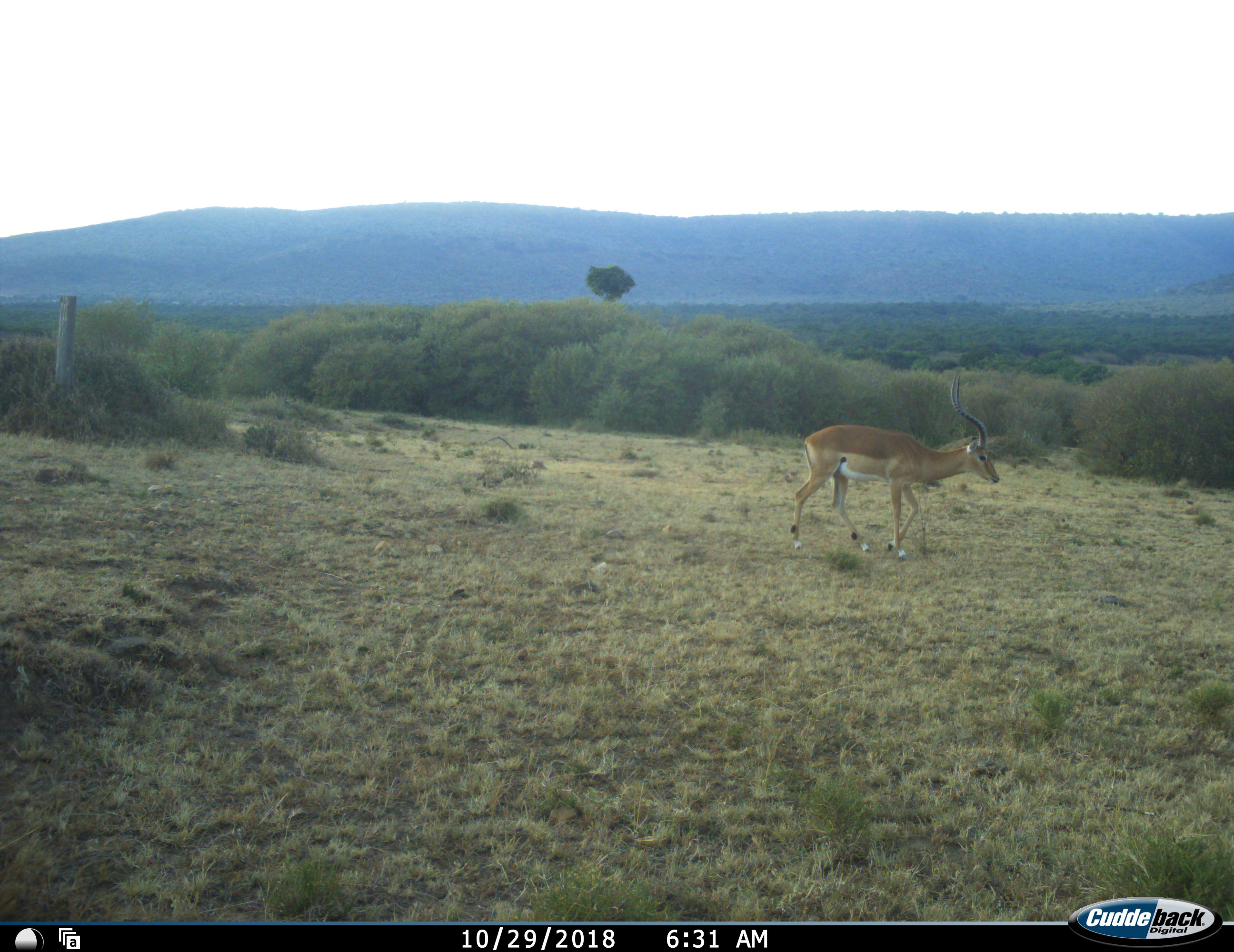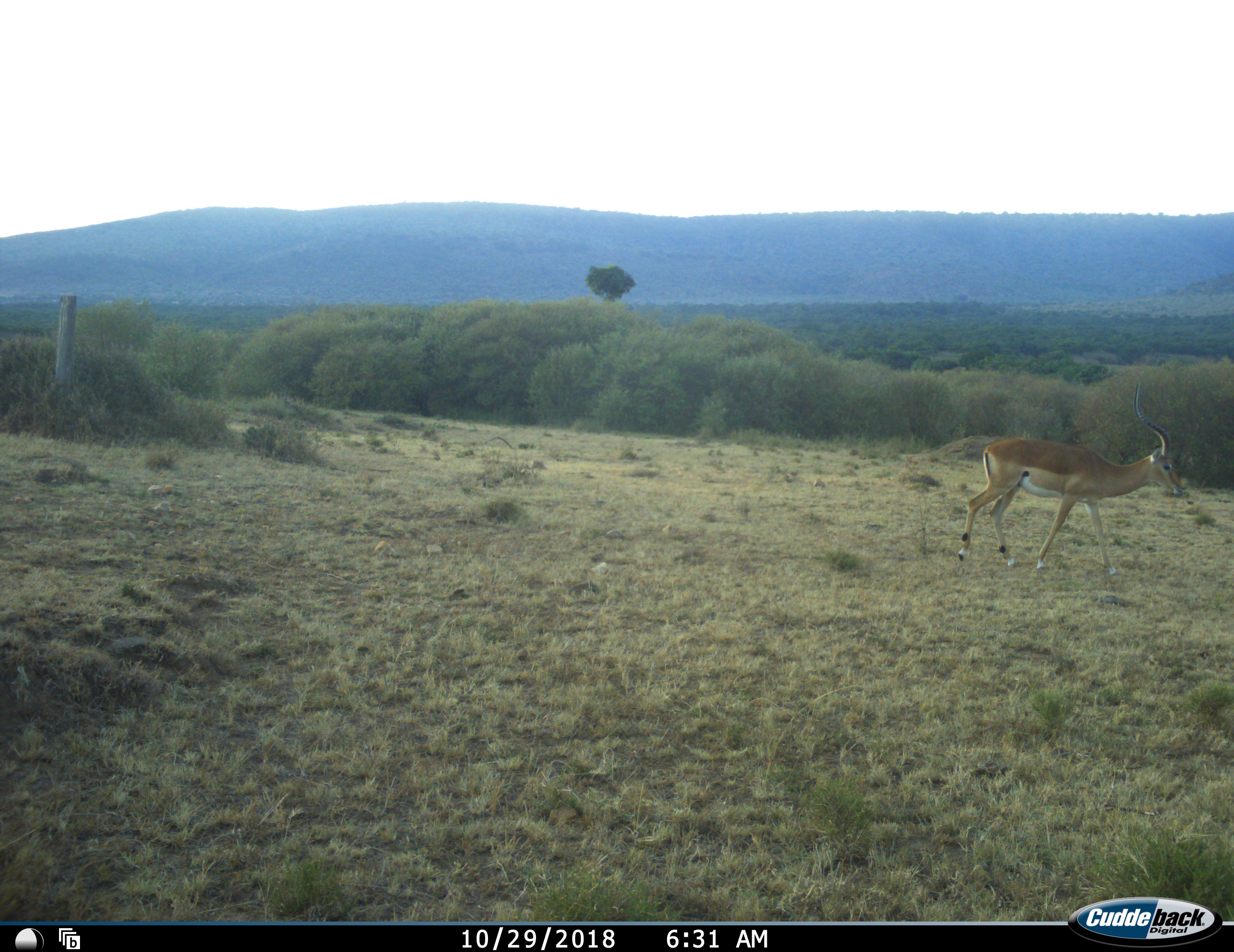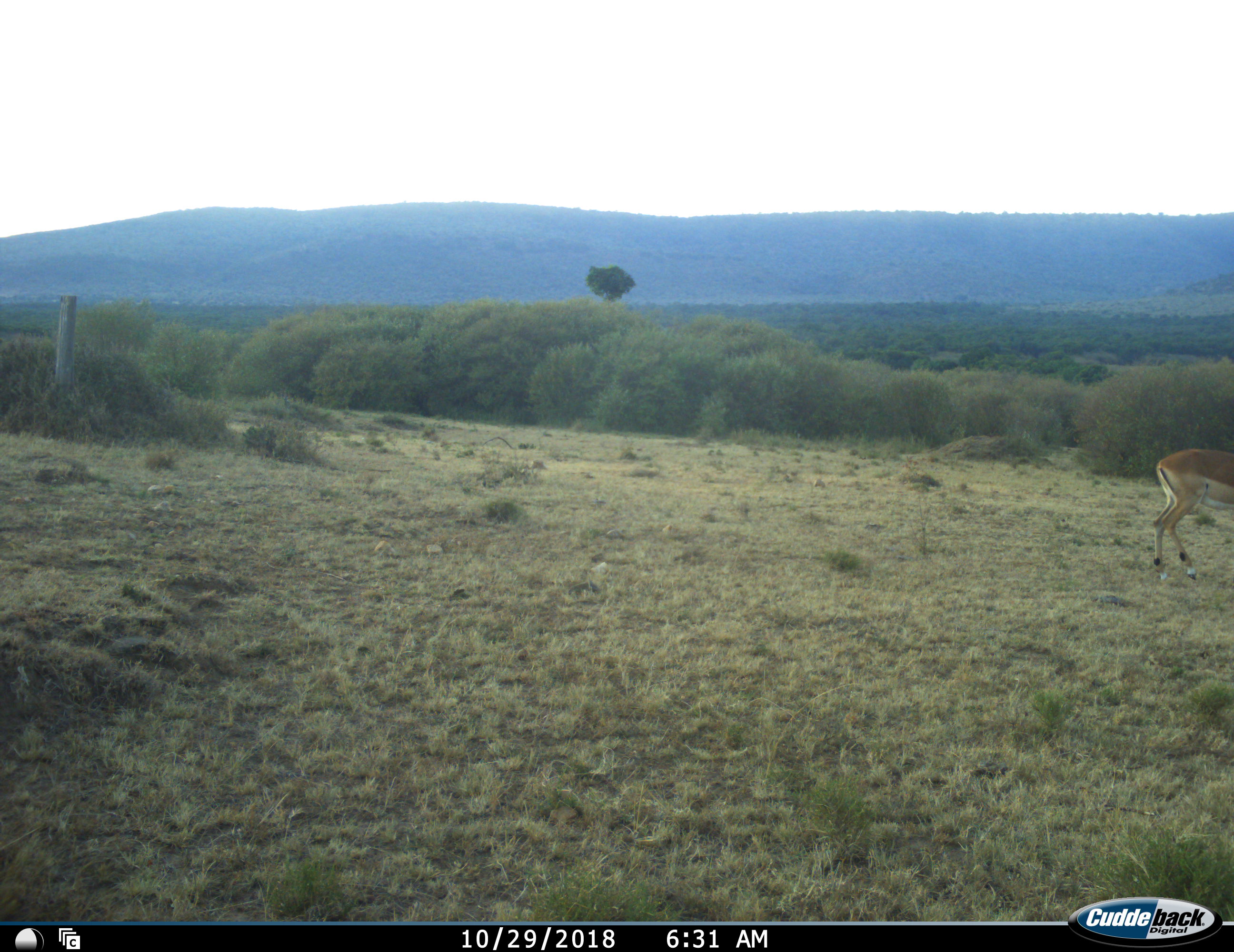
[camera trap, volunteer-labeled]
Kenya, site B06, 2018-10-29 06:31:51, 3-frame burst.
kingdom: Animalia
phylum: Chordata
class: Mammalia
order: Artiodactyla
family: Bovidae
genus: Aepyceros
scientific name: Aepyceros melampus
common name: impala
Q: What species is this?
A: Impala (Aepyceros melampus).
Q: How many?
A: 1.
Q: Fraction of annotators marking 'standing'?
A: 0%.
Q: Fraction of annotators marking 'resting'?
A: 0%.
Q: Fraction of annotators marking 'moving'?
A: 100%.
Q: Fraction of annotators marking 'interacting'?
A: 0%.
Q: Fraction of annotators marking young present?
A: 0%.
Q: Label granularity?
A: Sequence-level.